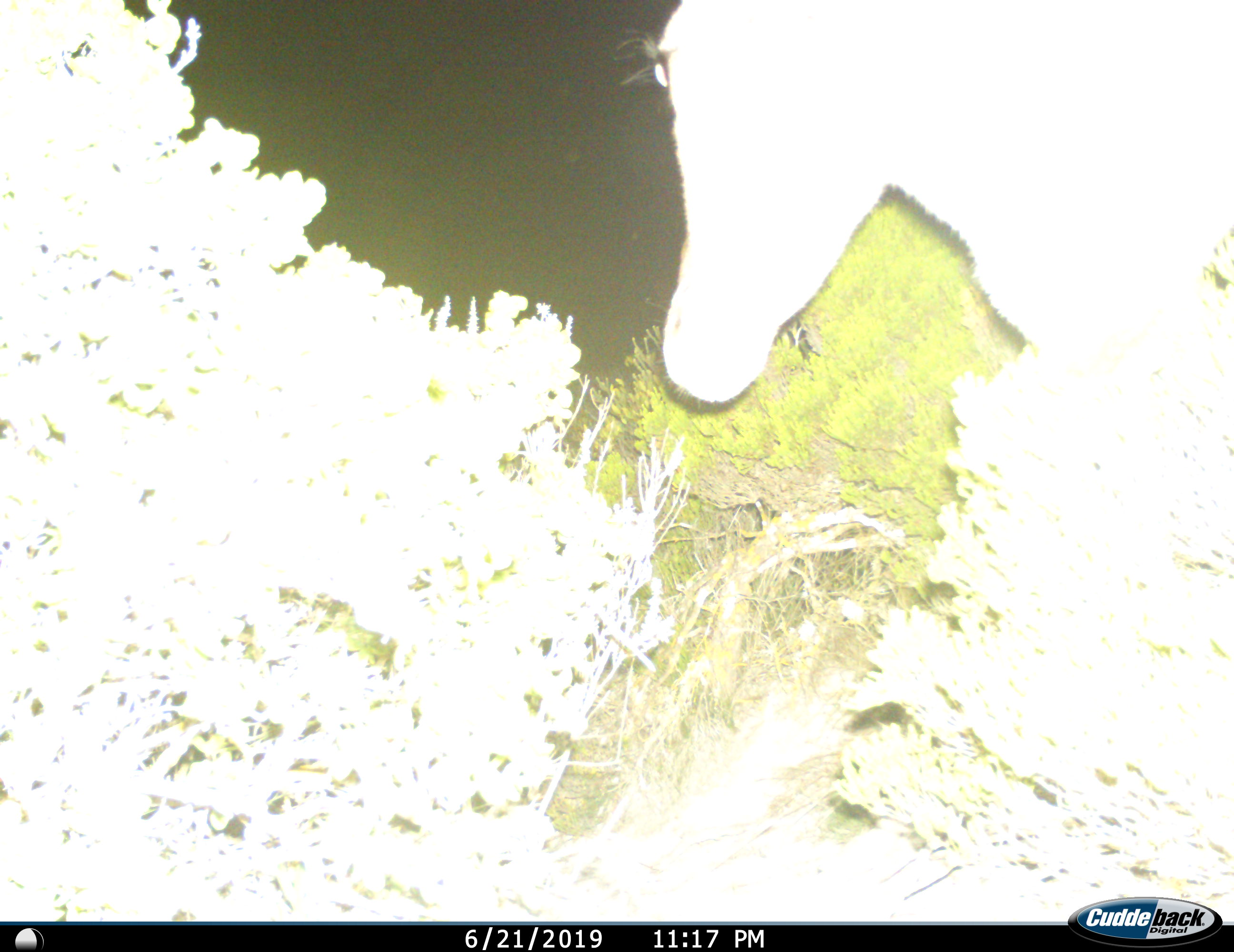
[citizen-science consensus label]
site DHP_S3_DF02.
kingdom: Animalia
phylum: Chordata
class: Mammalia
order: Artiodactyla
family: Bovidae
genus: Damaliscus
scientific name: Damaliscus pygargus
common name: bontebok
Bontebok (Damaliscus pygargus), count 1. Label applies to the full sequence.